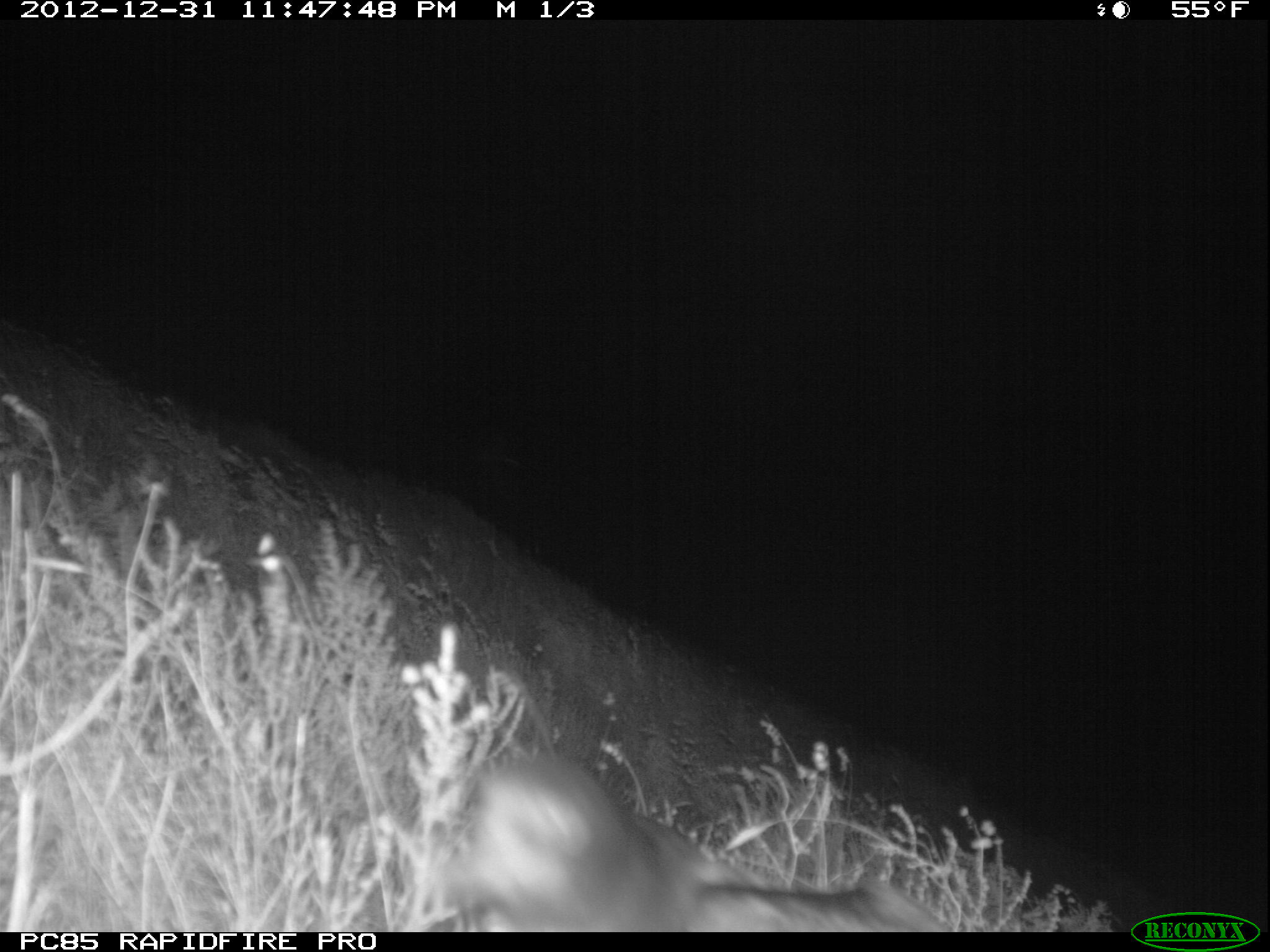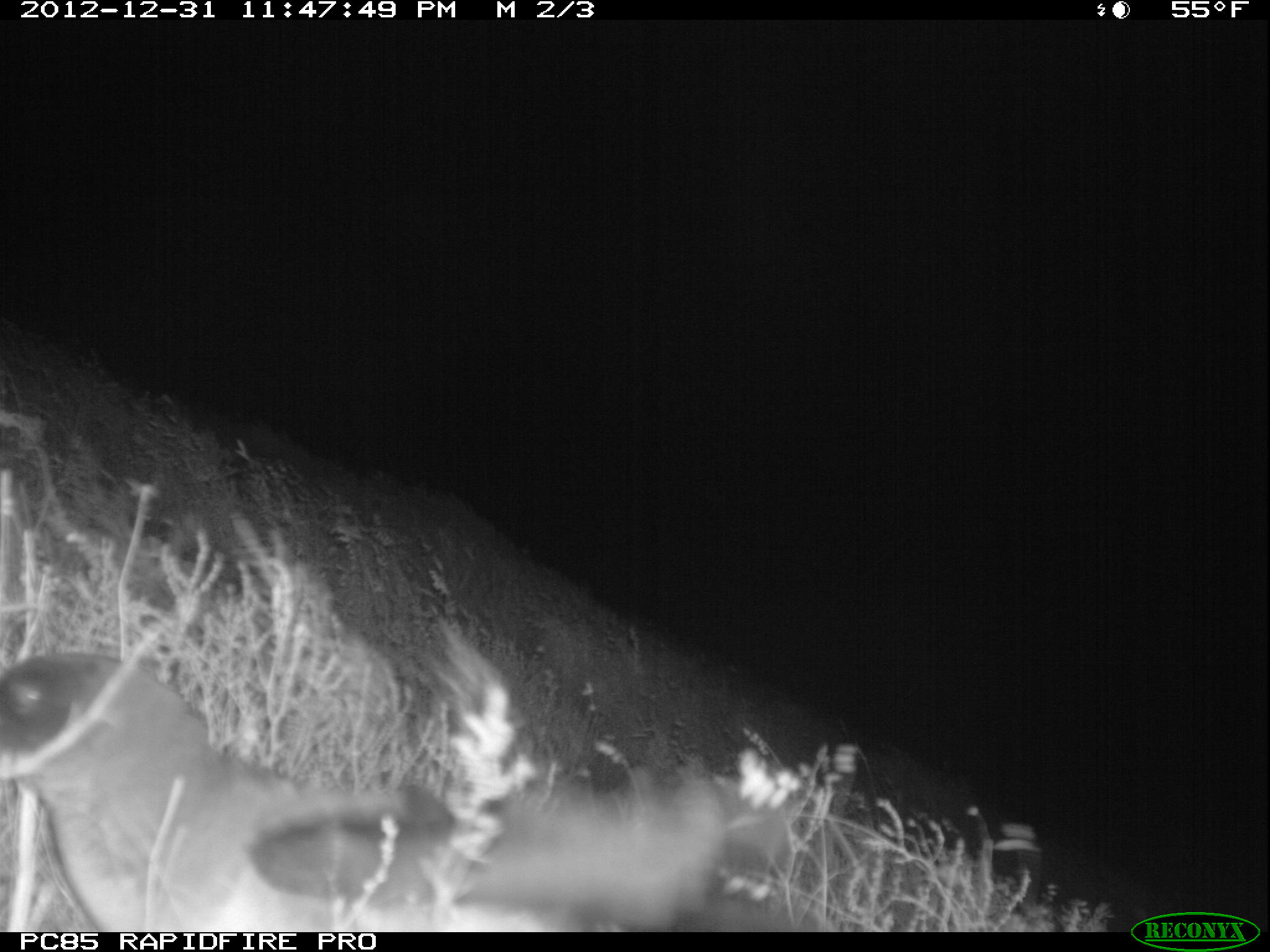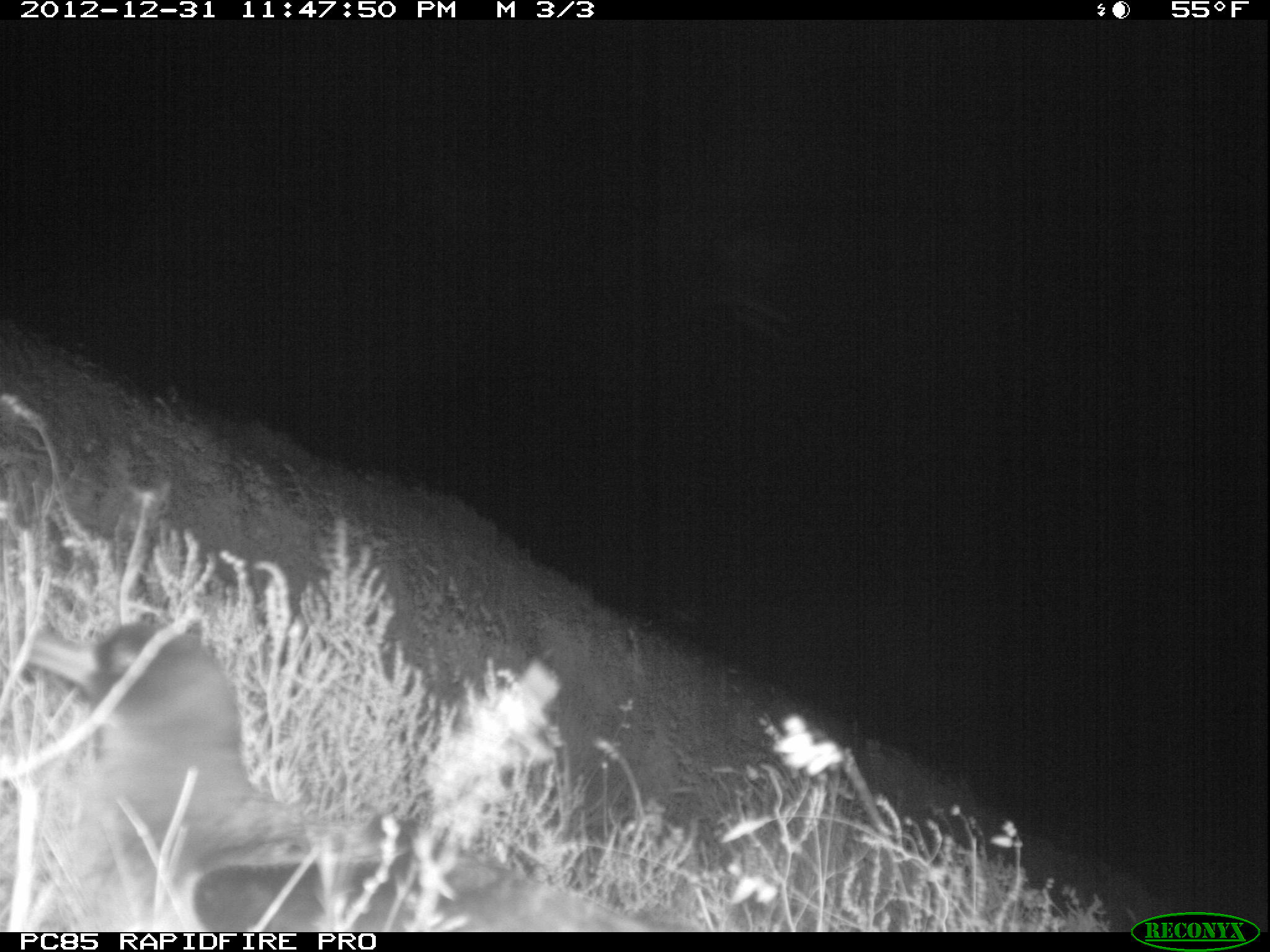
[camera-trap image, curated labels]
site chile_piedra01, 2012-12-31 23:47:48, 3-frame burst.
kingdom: Animalia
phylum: Chordata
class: Aves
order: Procellariiformes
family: Procellariidae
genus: Calonectris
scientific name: Calonectris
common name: shearwater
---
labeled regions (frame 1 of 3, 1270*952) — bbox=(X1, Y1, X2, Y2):
shearwater: bbox=(442, 757, 960, 933)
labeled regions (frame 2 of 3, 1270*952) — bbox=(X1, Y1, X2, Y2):
shearwater: bbox=(0, 637, 822, 933)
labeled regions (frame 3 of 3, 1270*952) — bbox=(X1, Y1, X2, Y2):
shearwater: bbox=(9, 621, 696, 933)